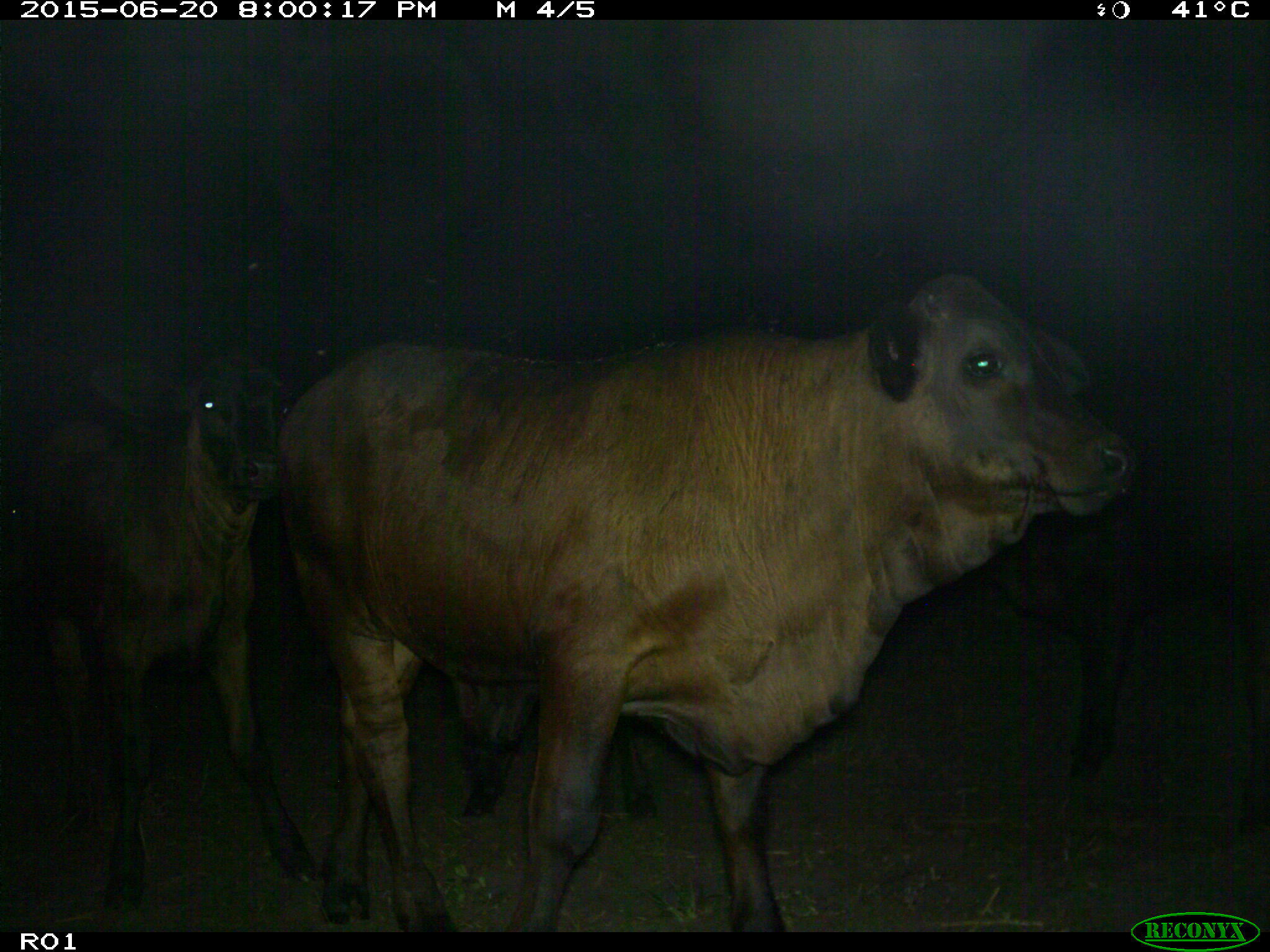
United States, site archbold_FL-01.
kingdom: Animalia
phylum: Chordata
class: Mammalia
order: Artiodactyla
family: Bovidae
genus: Bos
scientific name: Bos taurus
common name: domestic cow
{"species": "Bos taurus (domestic cow)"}